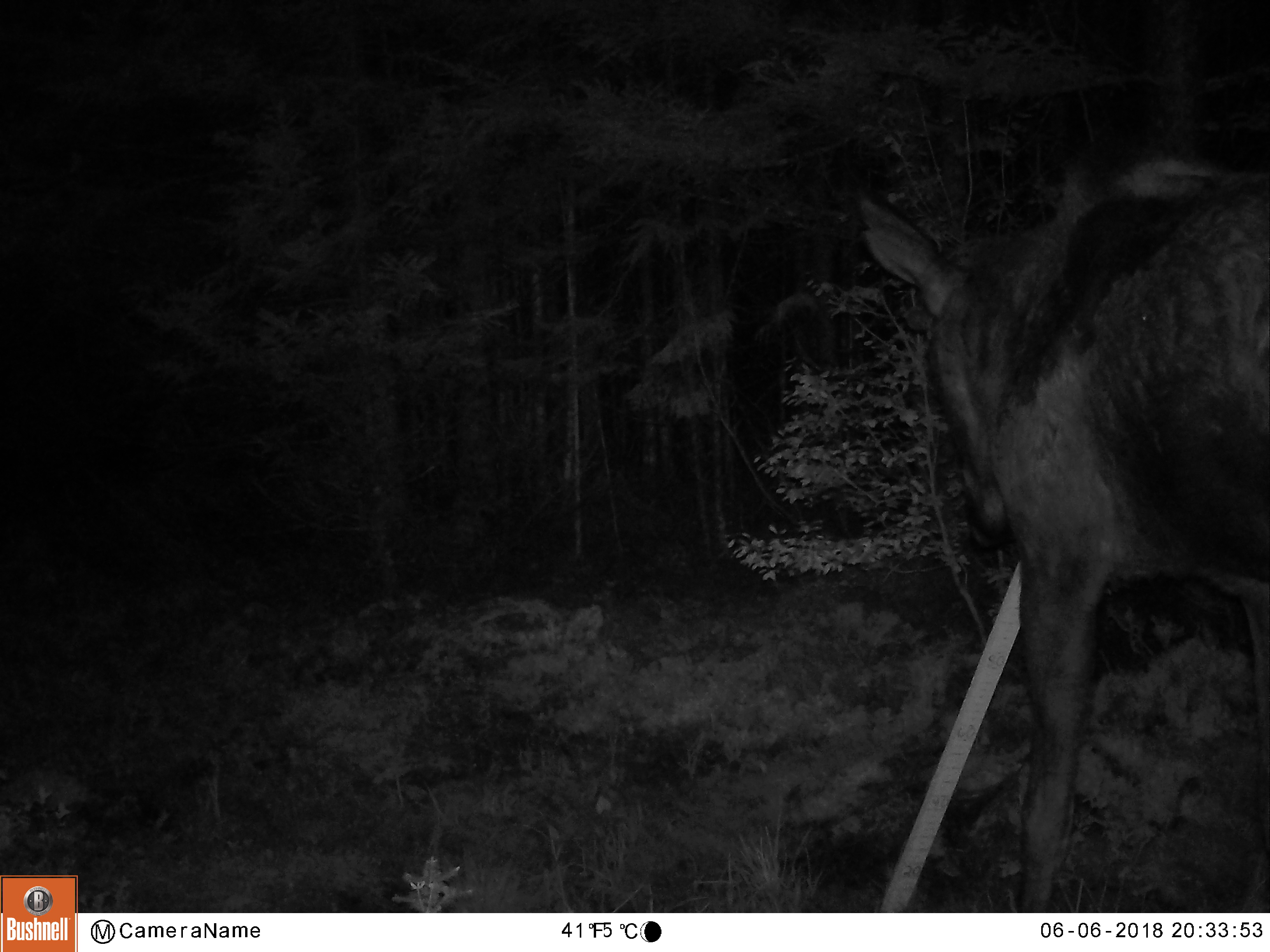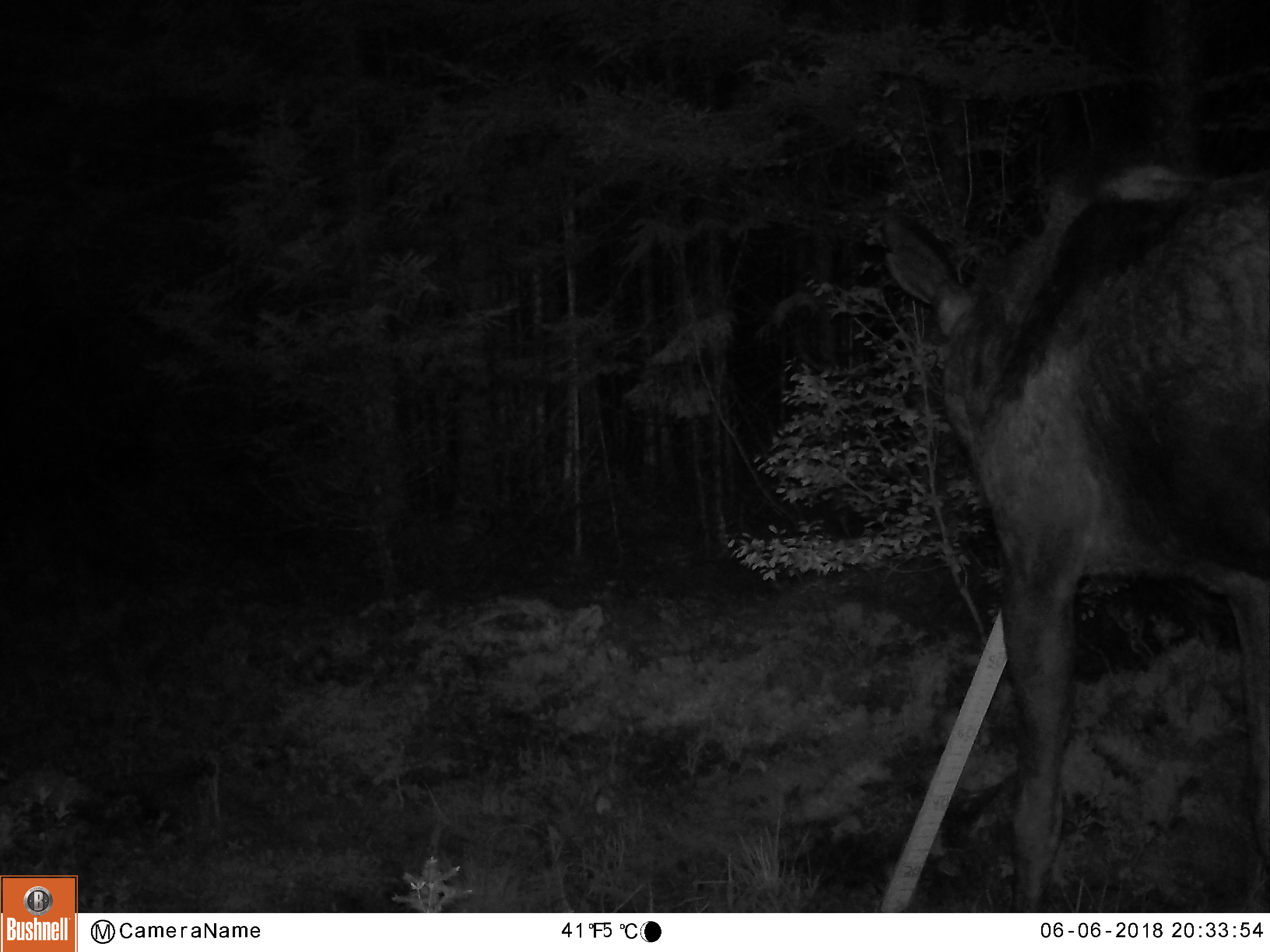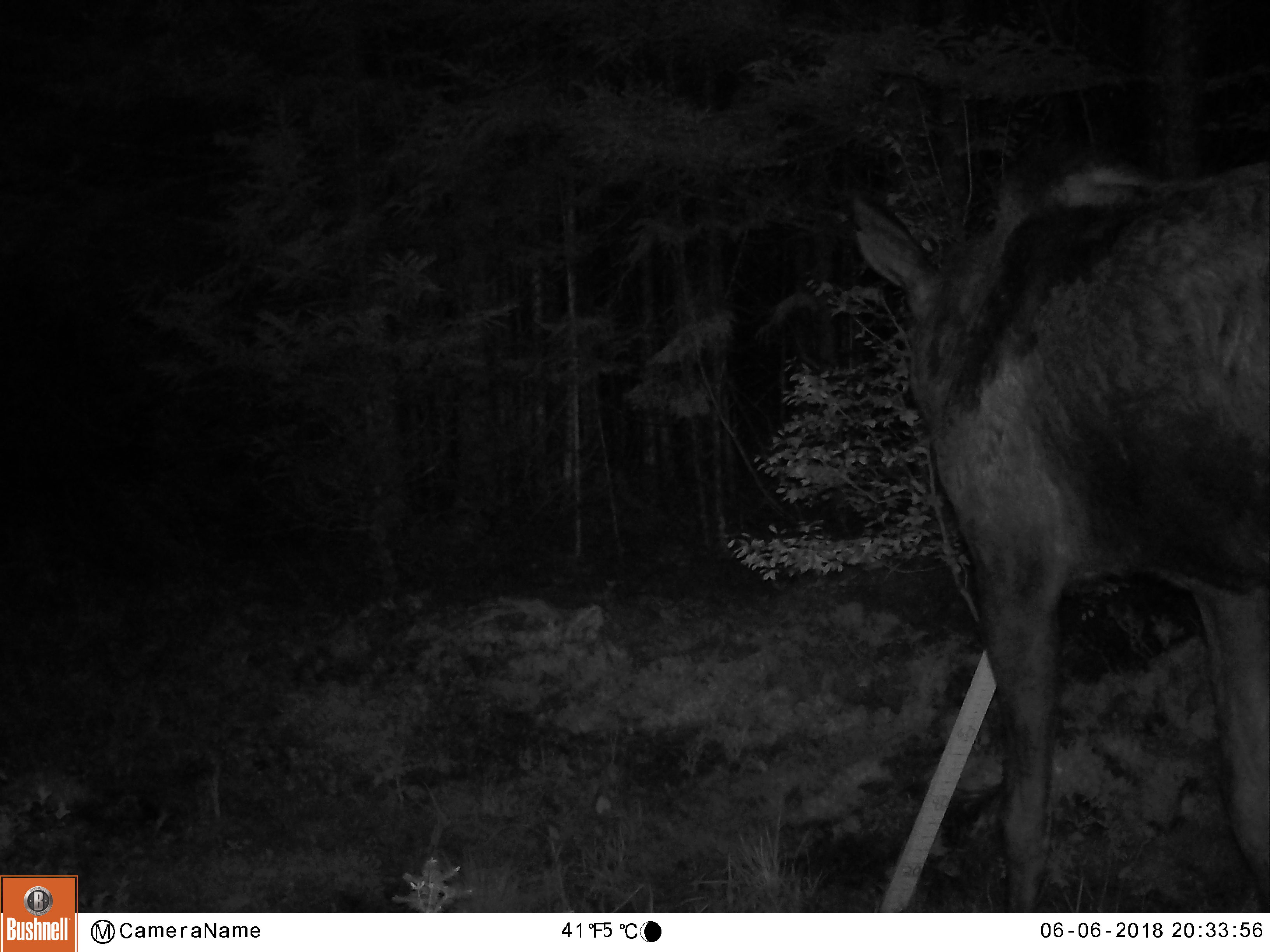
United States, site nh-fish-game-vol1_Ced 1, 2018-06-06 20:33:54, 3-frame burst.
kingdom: Animalia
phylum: Chordata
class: Mammalia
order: Artiodactyla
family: Cervidae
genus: Alces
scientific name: Alces alces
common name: moose